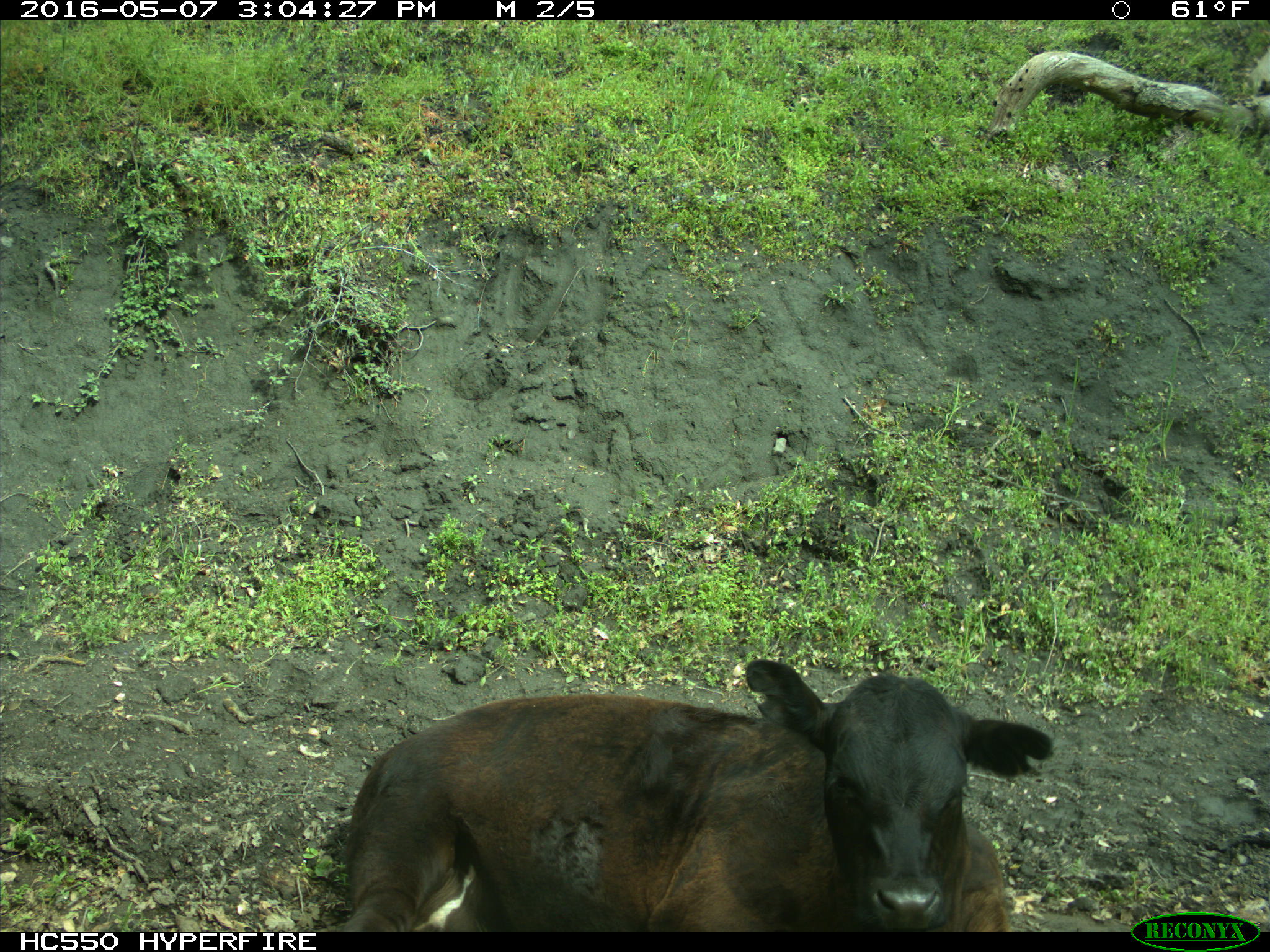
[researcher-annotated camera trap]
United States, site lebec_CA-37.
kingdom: Animalia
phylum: Chordata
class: Mammalia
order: Artiodactyla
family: Bovidae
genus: Bos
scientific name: Bos taurus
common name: domestic cow